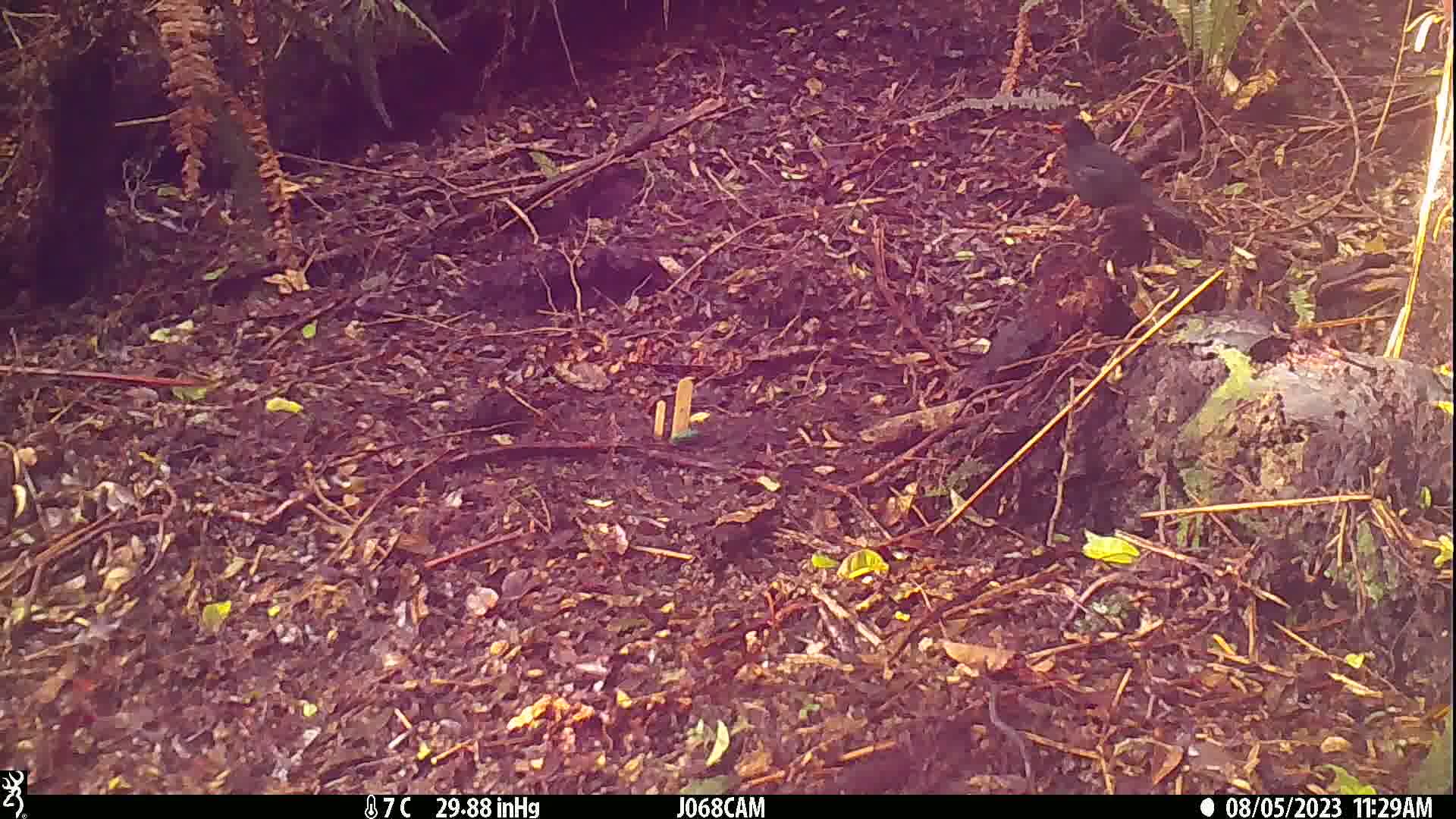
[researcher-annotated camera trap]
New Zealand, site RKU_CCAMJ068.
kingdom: Animalia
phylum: Chordata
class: Aves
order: Passeriformes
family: Turdidae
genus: Turdus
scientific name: Turdus merula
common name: eurasian blackbird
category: blackbird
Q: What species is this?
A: Blackbird (eurasian blackbird) (Turdus merula).